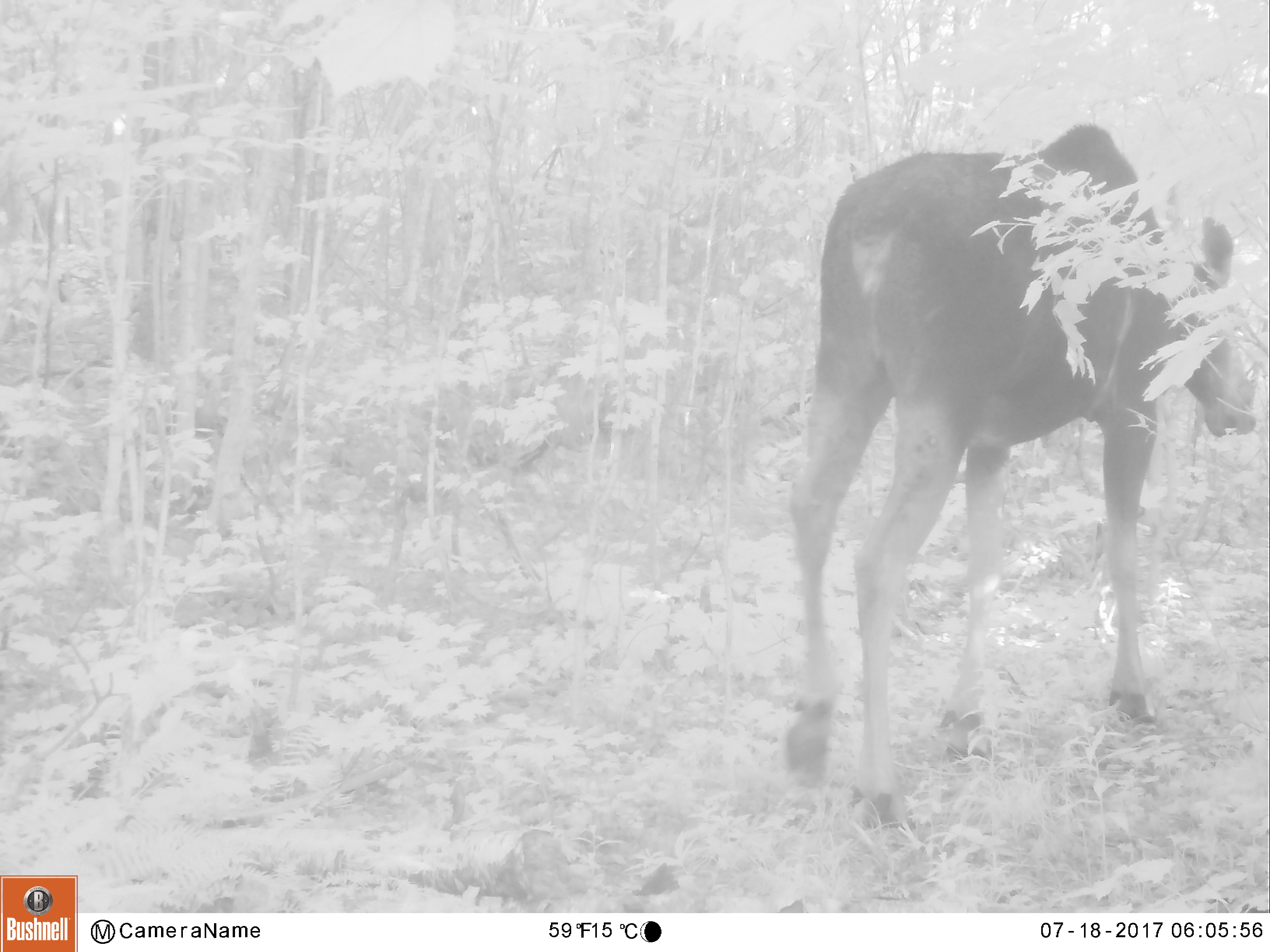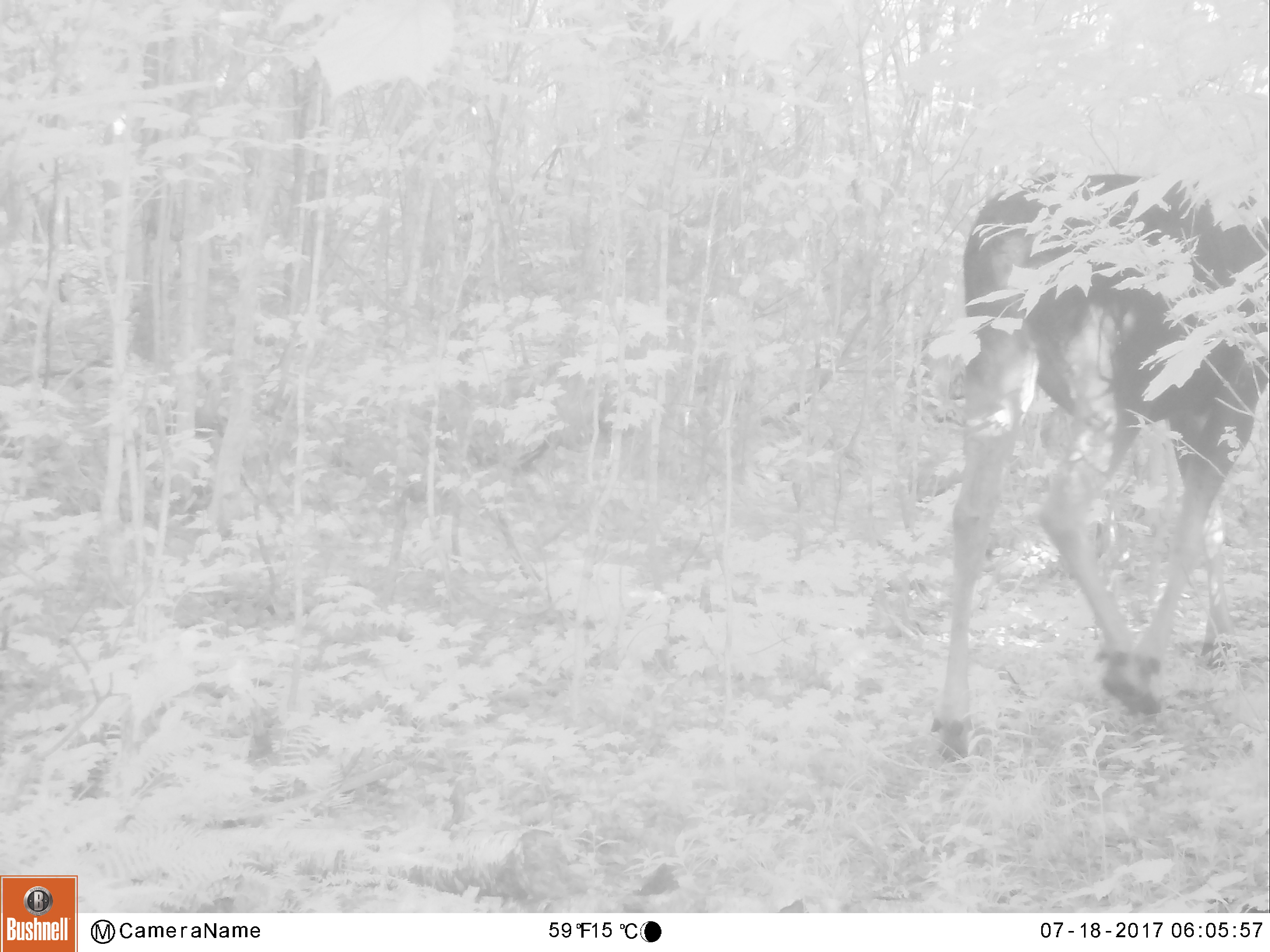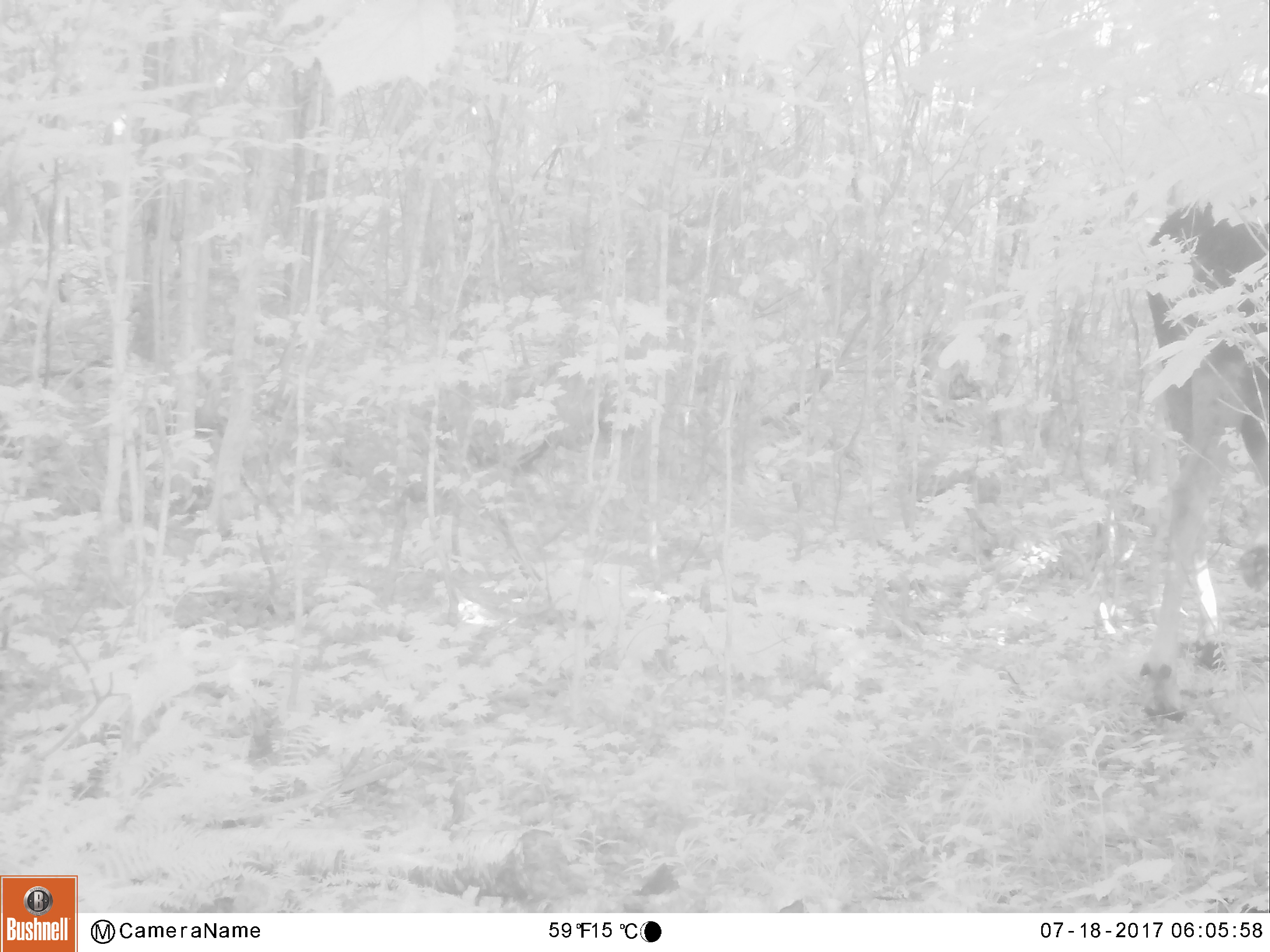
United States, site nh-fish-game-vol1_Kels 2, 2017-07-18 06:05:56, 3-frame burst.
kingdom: Animalia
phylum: Chordata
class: Mammalia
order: Artiodactyla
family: Cervidae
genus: Alces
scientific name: Alces alces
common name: moose